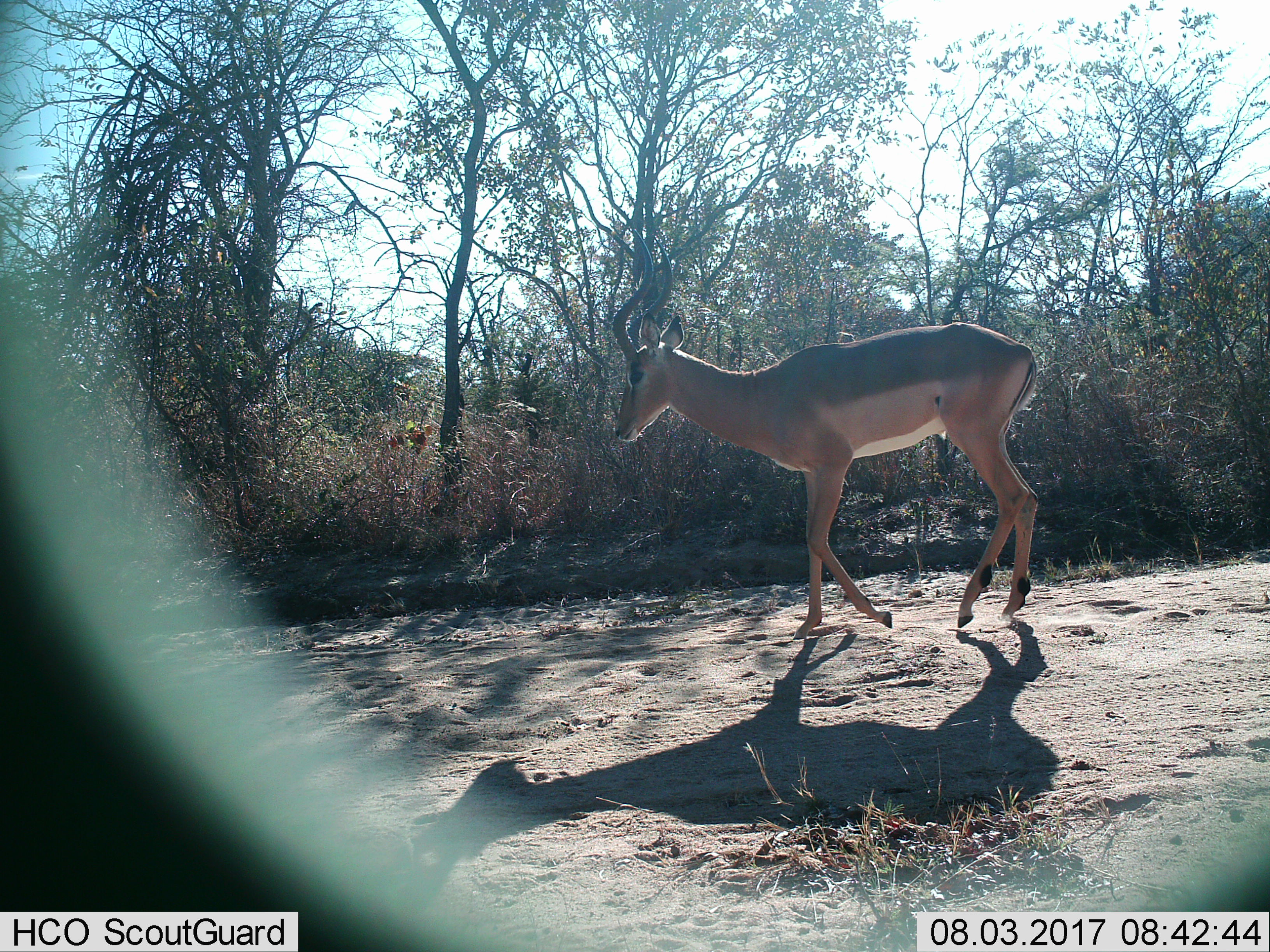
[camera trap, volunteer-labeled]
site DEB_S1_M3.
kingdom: Animalia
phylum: Chordata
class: Mammalia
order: Artiodactyla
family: Bovidae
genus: Aepyceros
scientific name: Aepyceros melampus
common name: impala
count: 1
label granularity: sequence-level